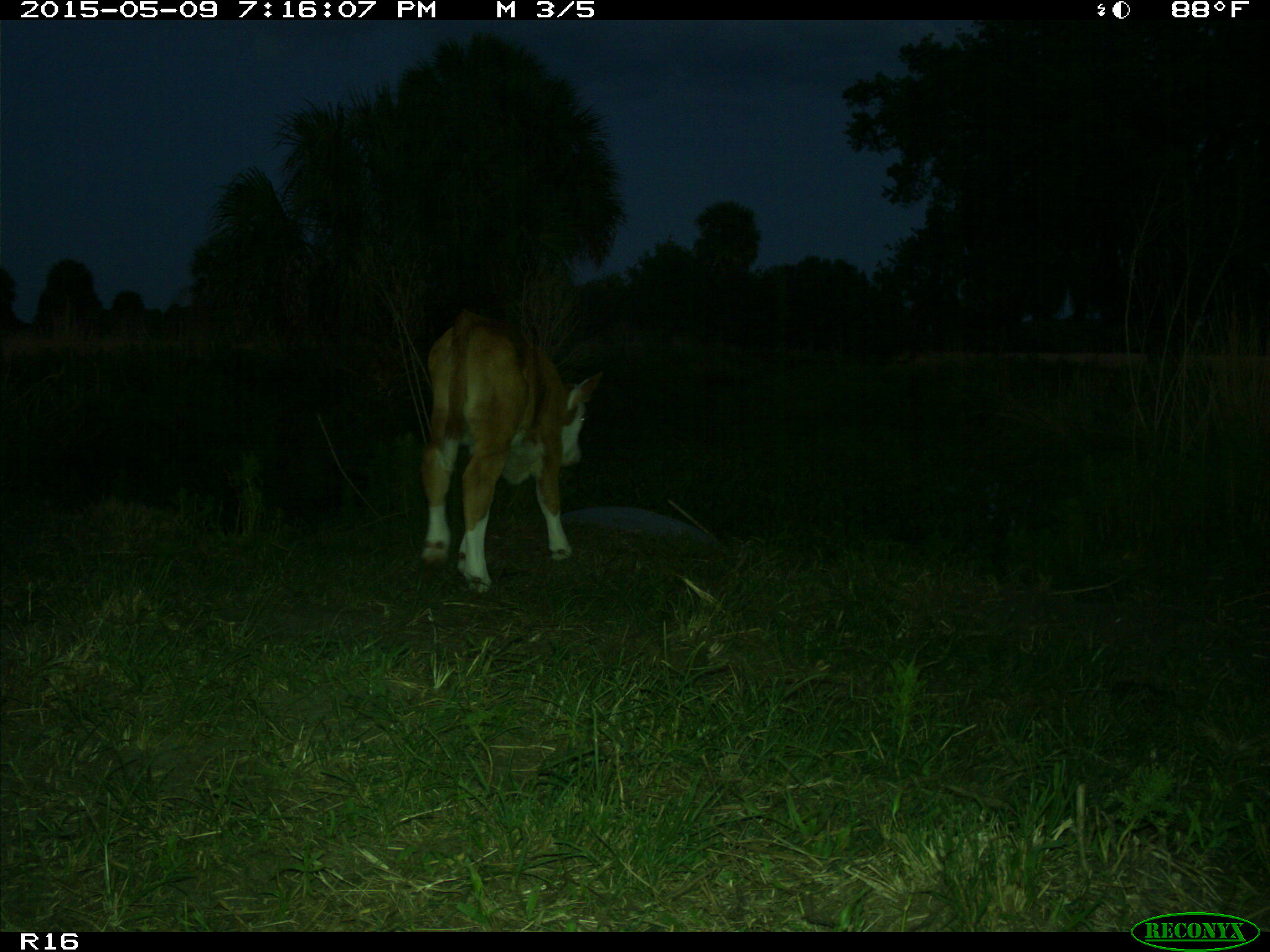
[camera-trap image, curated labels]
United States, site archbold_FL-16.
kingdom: Animalia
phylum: Chordata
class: Mammalia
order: Artiodactyla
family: Bovidae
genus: Bos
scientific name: Bos taurus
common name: domestic cow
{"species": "Bos taurus (domestic cow)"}